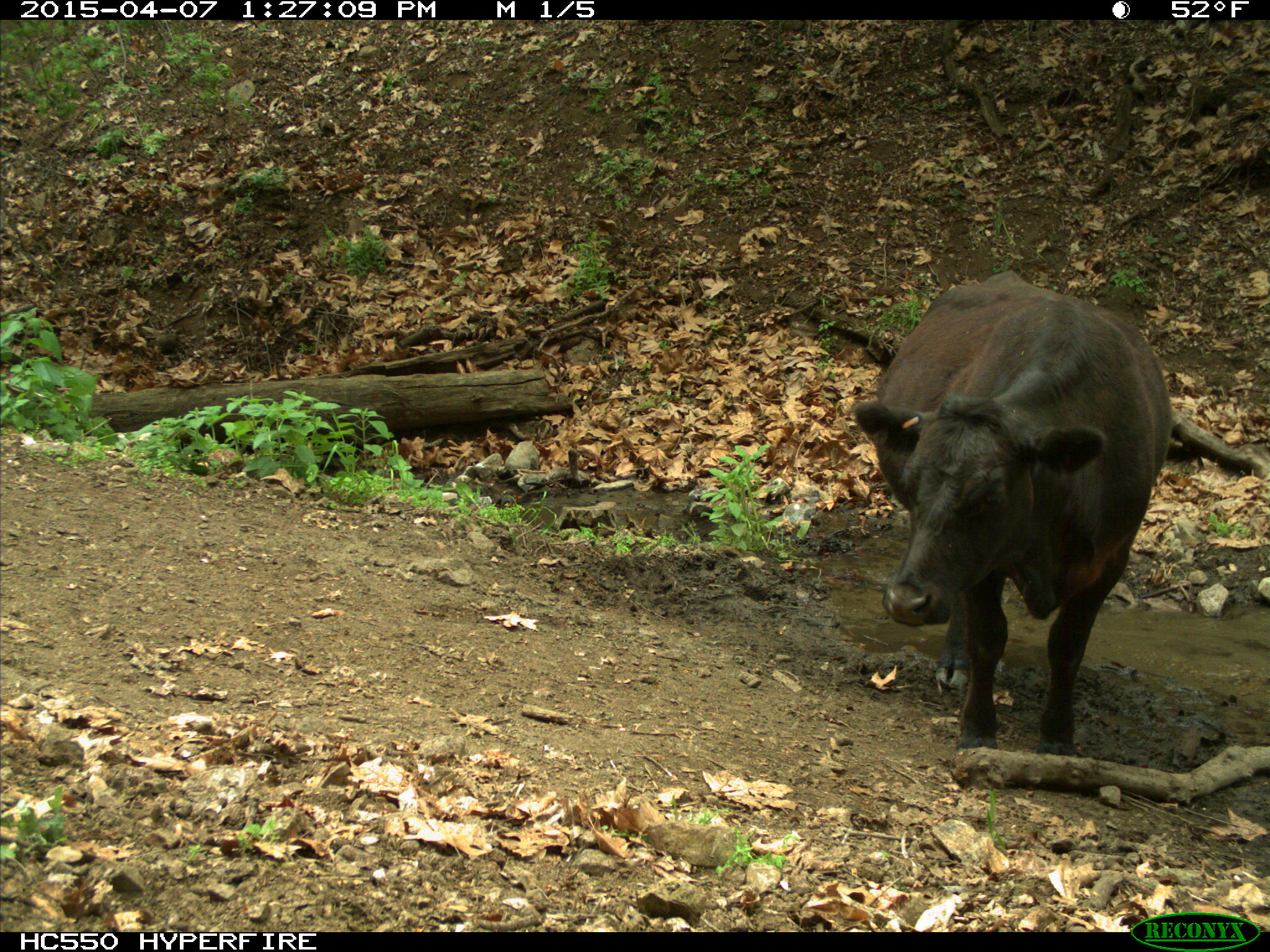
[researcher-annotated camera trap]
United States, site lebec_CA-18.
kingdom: Animalia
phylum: Chordata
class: Mammalia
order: Artiodactyla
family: Bovidae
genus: Bos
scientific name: Bos taurus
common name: domestic cow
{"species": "Bos taurus (domestic cow)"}